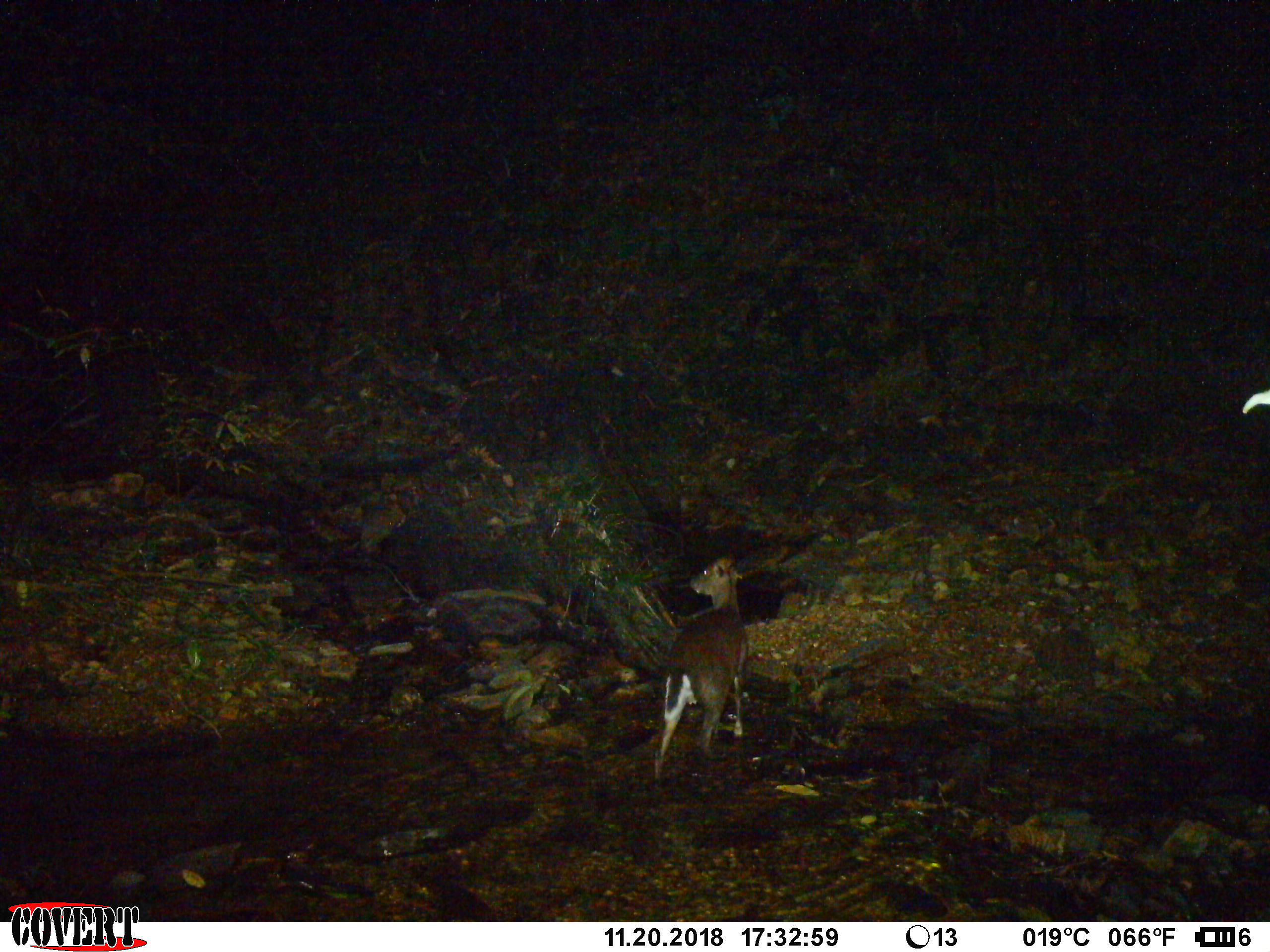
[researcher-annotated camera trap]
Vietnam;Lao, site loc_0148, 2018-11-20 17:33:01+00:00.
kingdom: Animalia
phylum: Chordata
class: Mammalia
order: Artiodactyla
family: Cervidae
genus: Muntiacus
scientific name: Muntiacus rooseveltorum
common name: roosevelt's muntjac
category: roosevelts muntjac group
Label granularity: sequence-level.